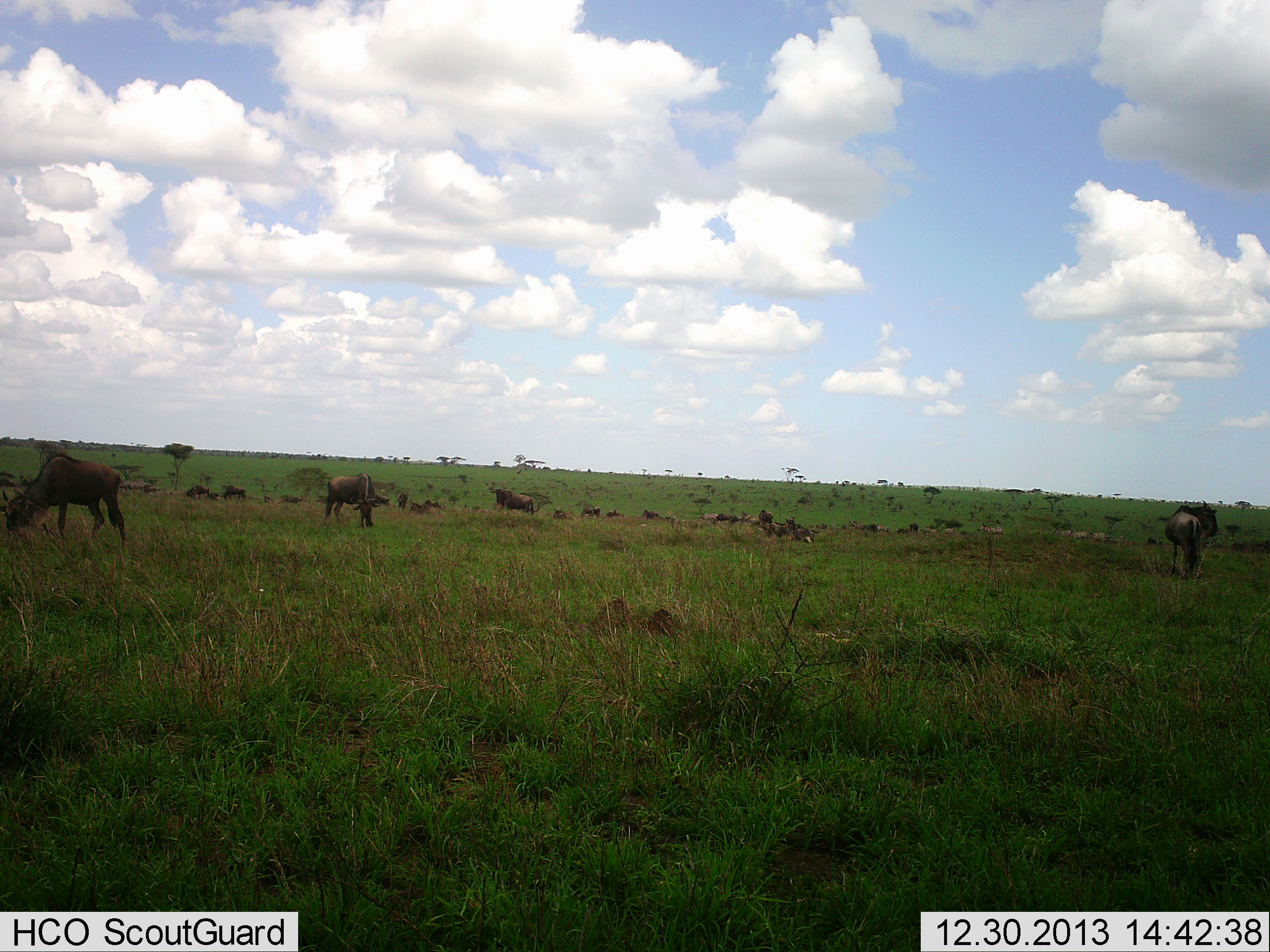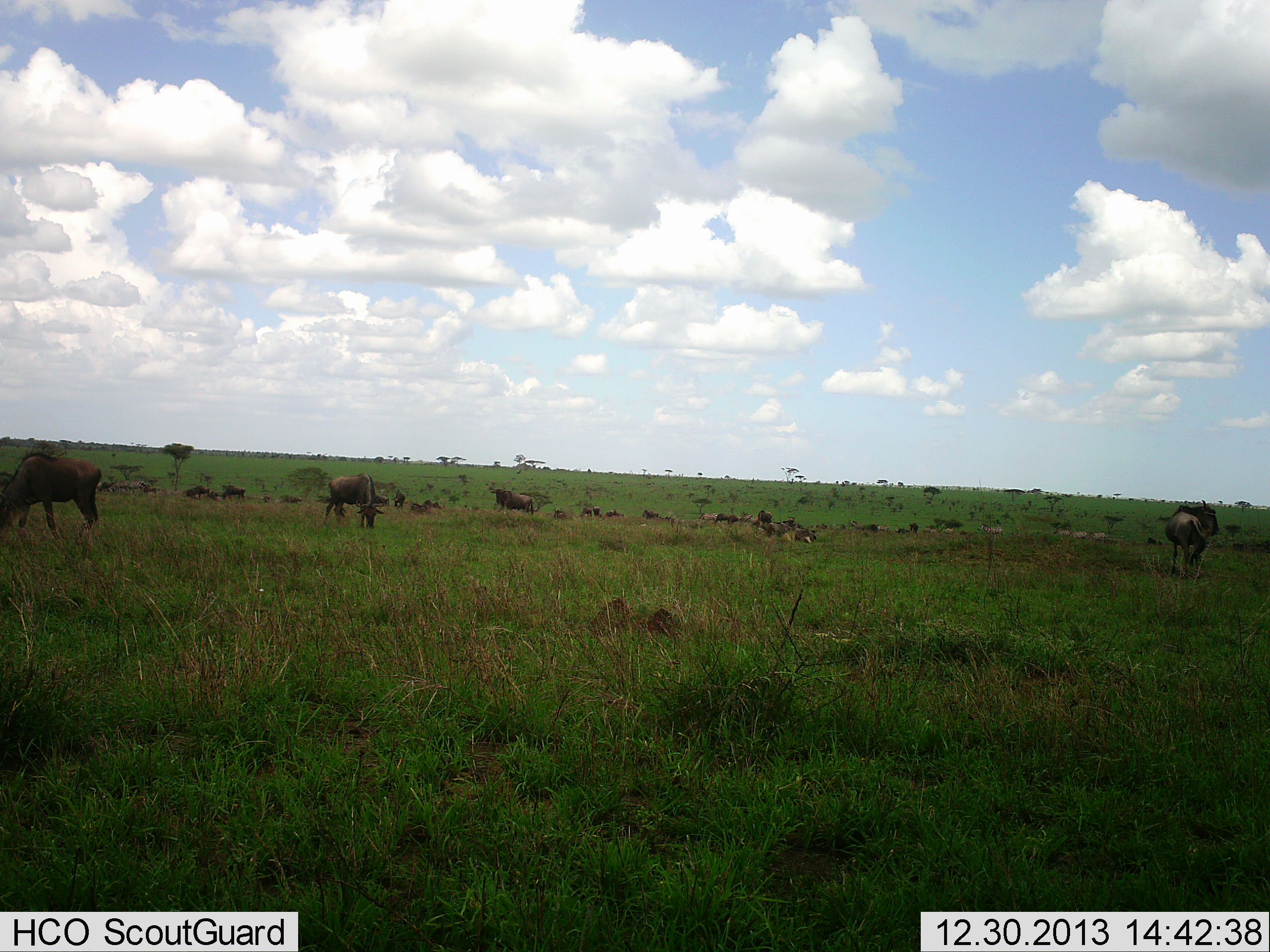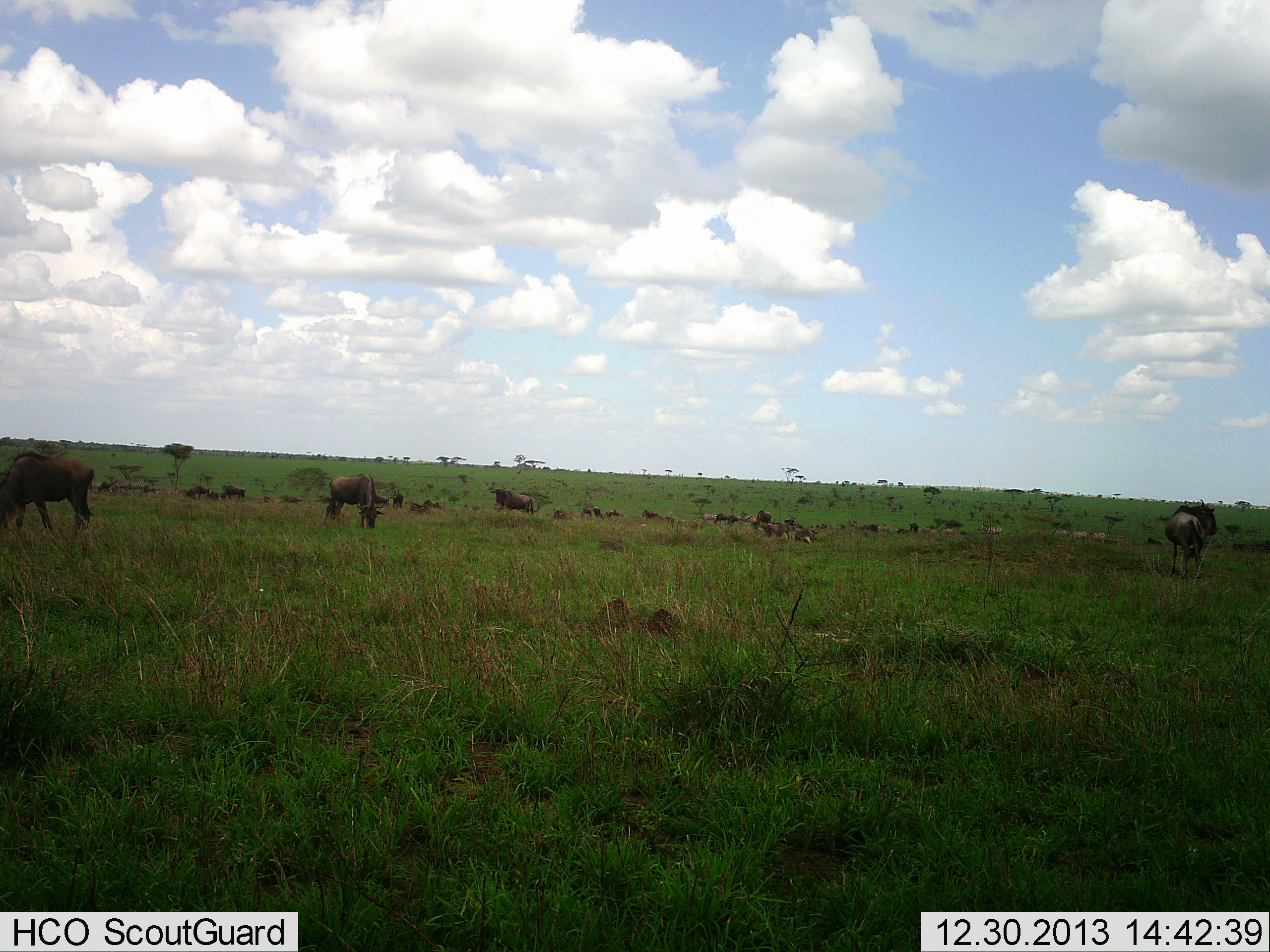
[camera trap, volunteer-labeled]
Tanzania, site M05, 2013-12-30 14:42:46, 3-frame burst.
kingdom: Animalia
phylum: Chordata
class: Mammalia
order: Artiodactyla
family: Bovidae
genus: Connochaetes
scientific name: Connochaetes taurinus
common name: blue wildebeest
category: wildebeest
Wildebeest (blue wildebeest) (Connochaetes taurinus), count 11-50. Behavior (volunteer vote fractions): standing 45%, resting 36%, moving 18%, interacting 0%. Young present (vote fraction): 0%. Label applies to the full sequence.